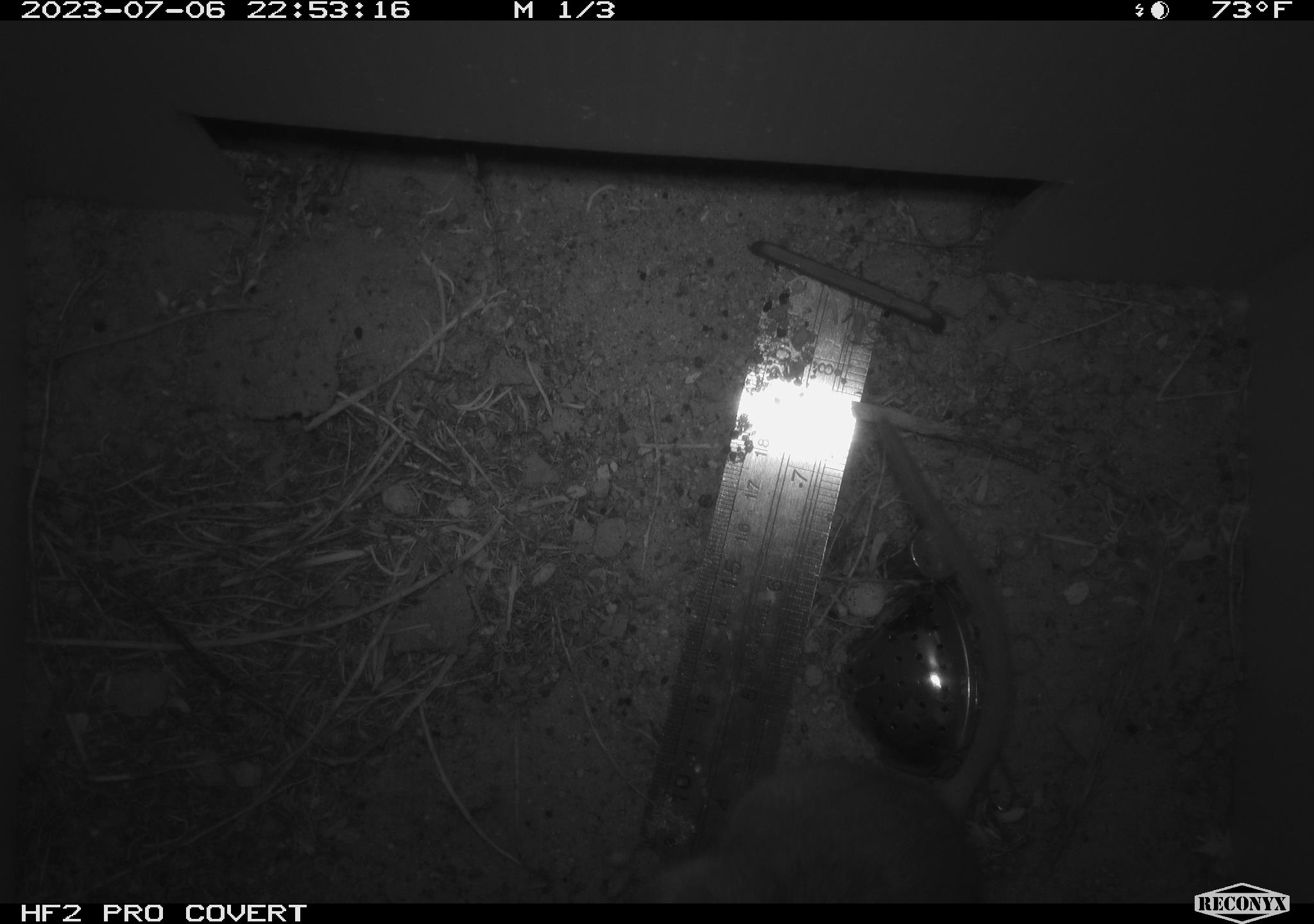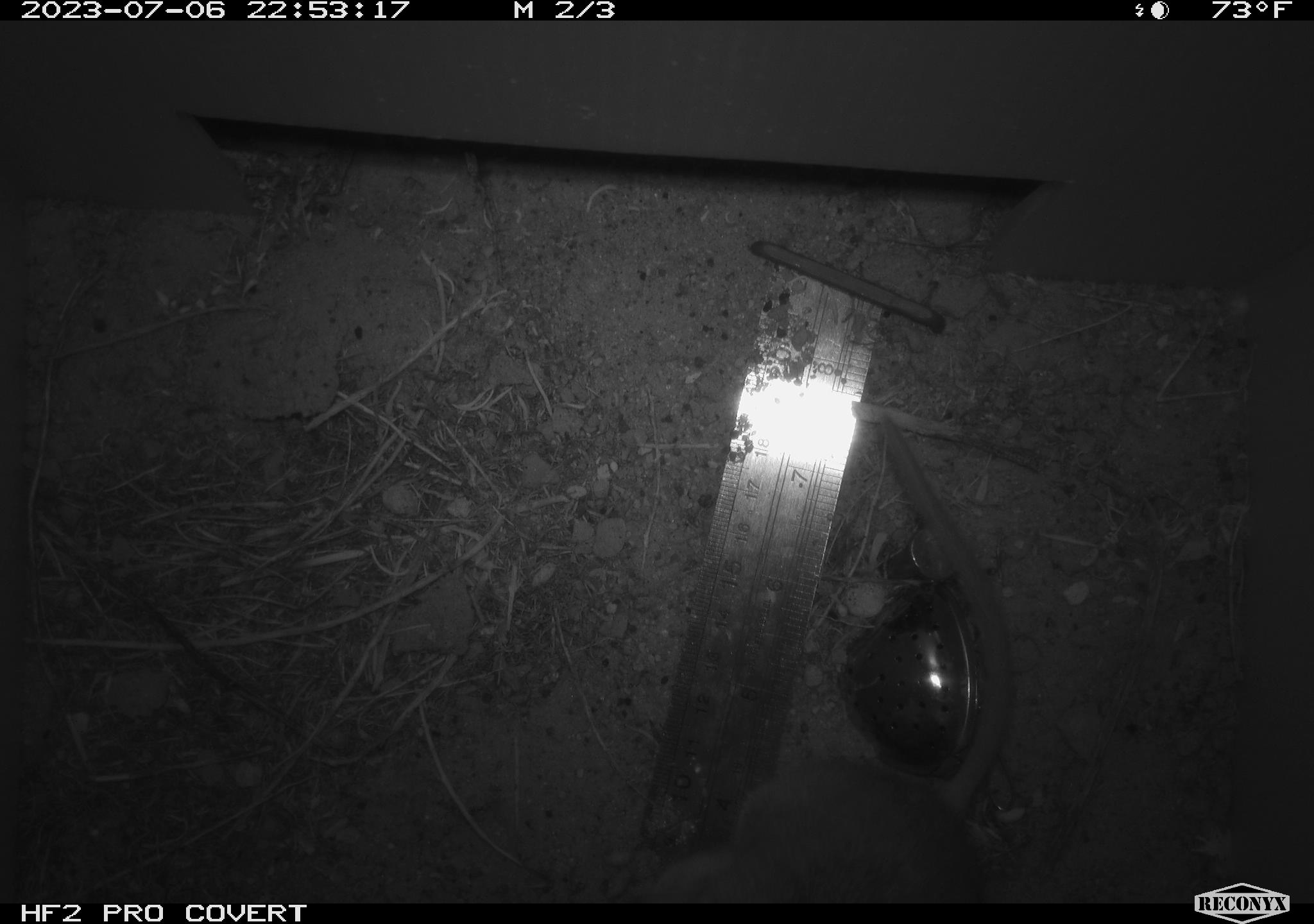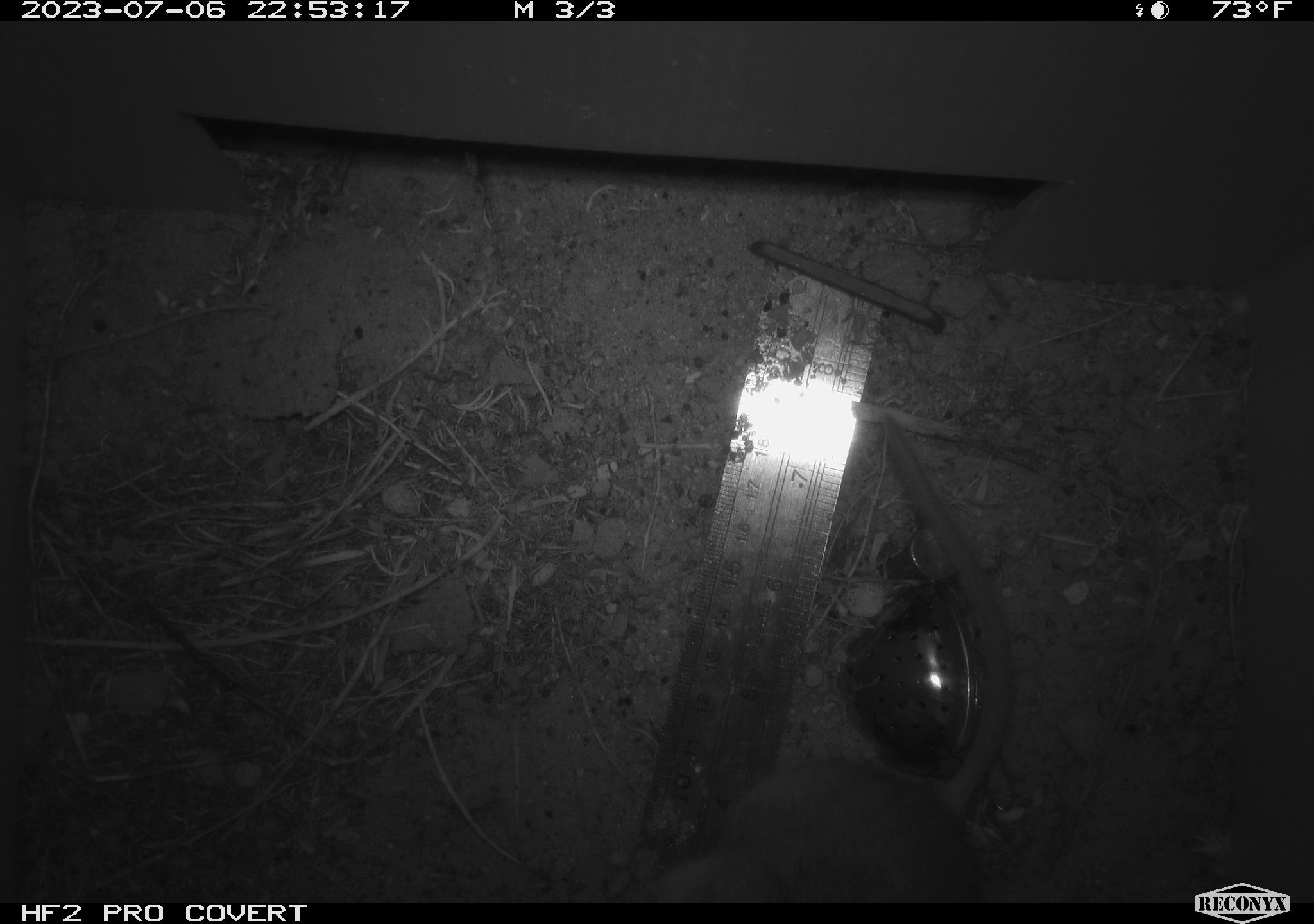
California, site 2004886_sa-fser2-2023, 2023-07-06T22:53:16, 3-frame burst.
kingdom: Animalia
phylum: Chordata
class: Mammalia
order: Rodentia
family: Cricetidae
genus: Neotoma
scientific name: Neotoma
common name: pack rat or woodrat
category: neotoma species